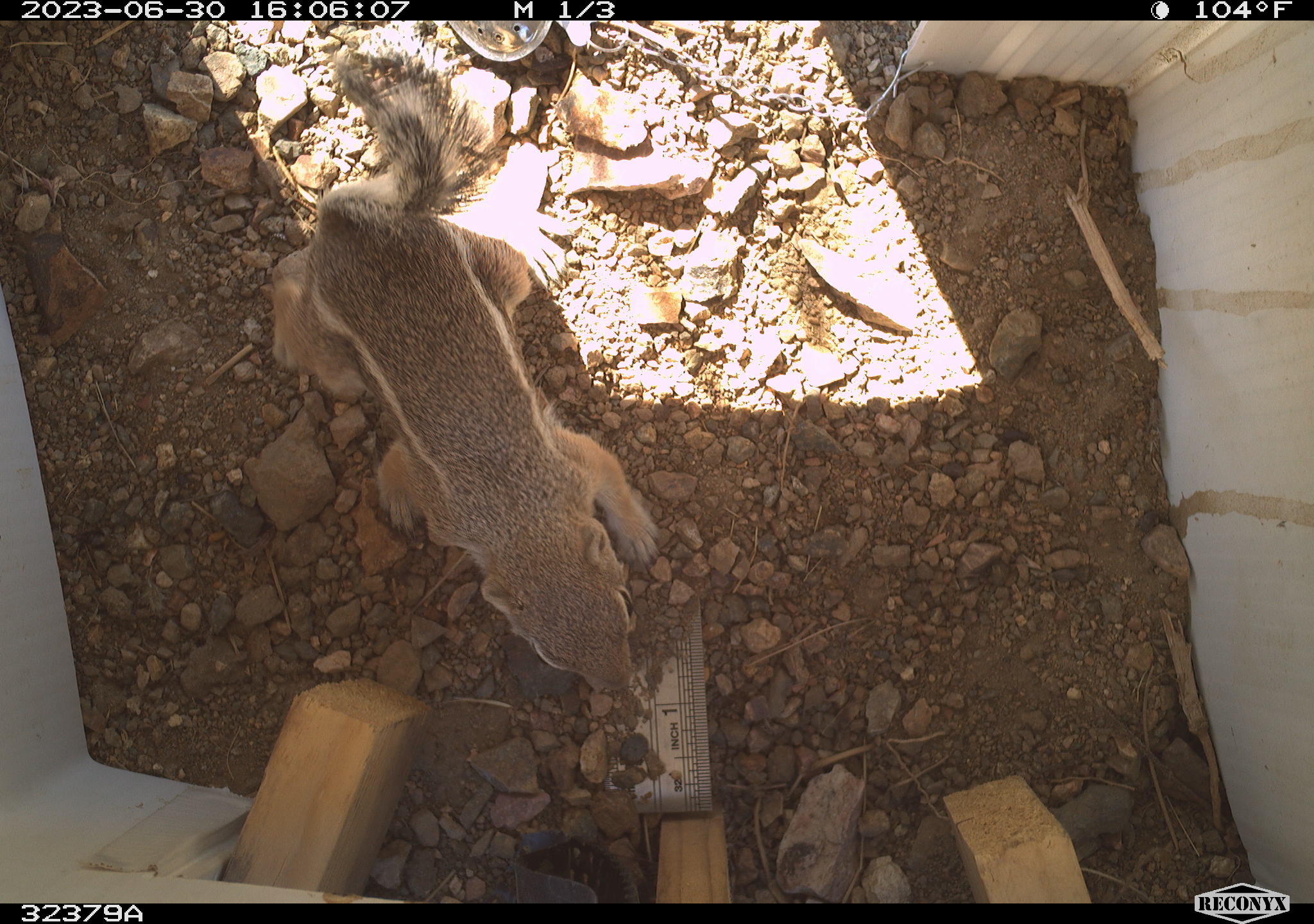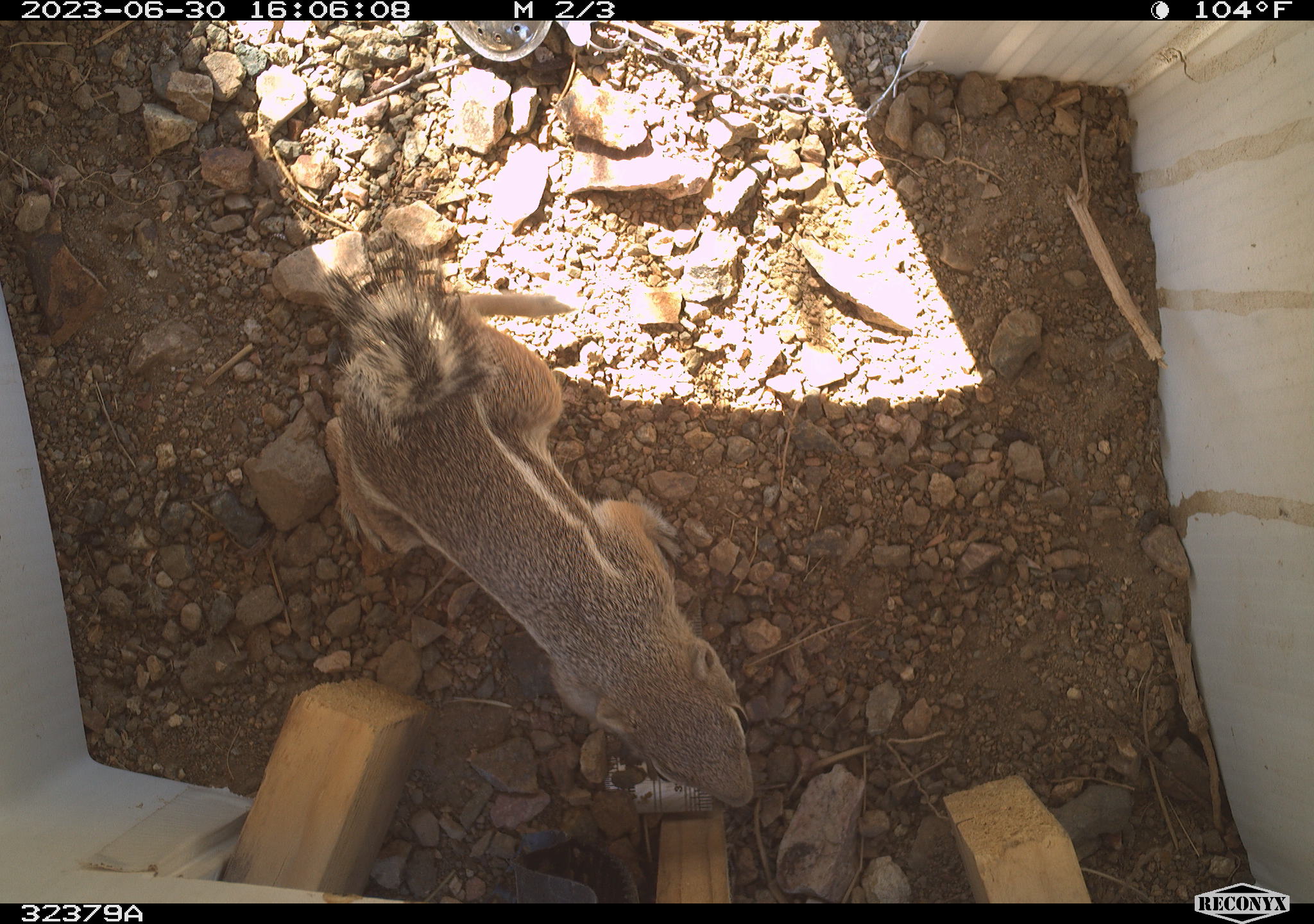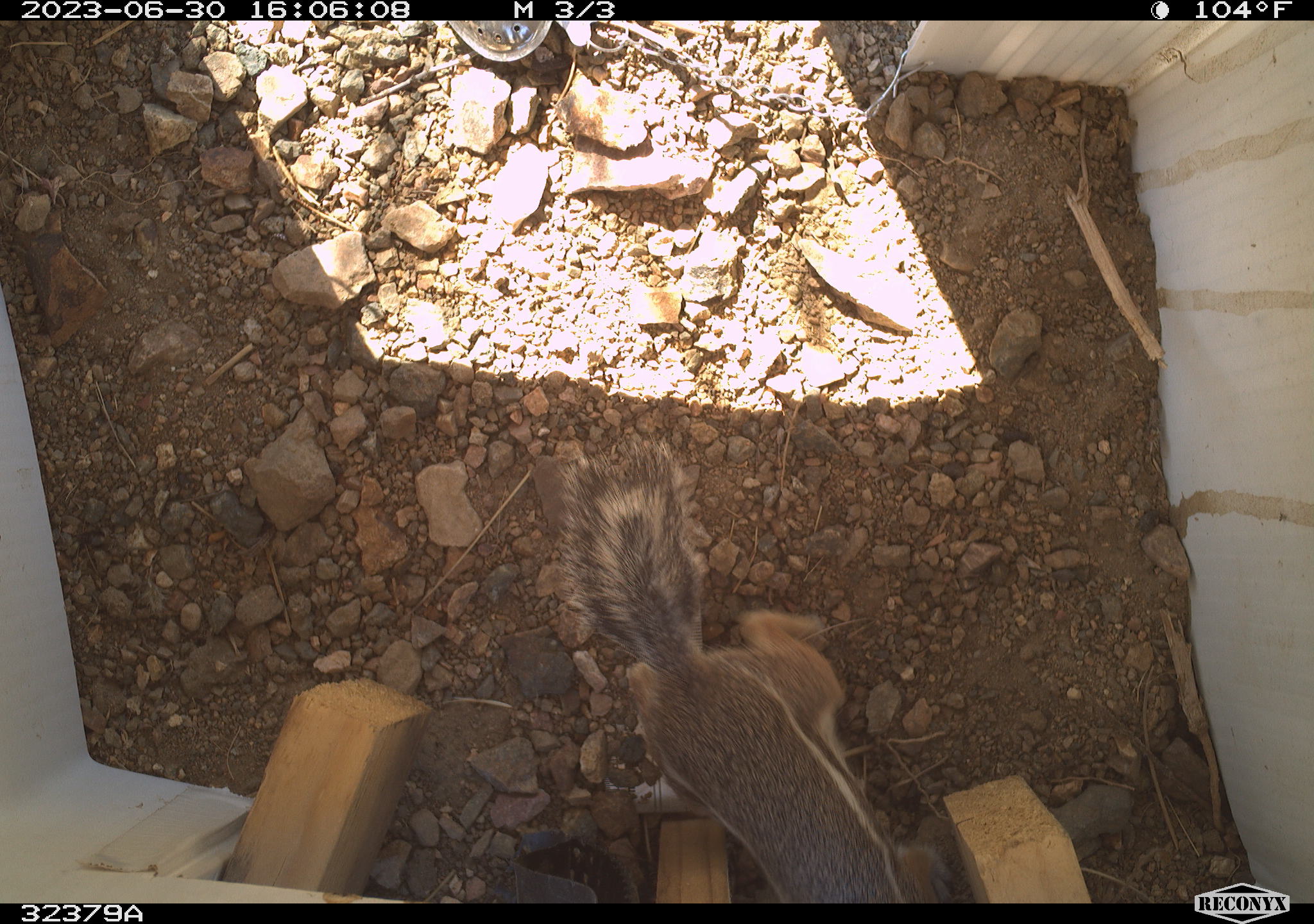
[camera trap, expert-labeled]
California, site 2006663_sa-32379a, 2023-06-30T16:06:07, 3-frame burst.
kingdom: Animalia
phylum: Chordata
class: Mammalia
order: Rodentia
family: Sciuridae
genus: Ammospermophilus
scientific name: Ammospermophilus leucurus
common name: white-tailed antelope squirrel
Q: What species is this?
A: White-tailed antelope squirrel (Ammospermophilus leucurus).